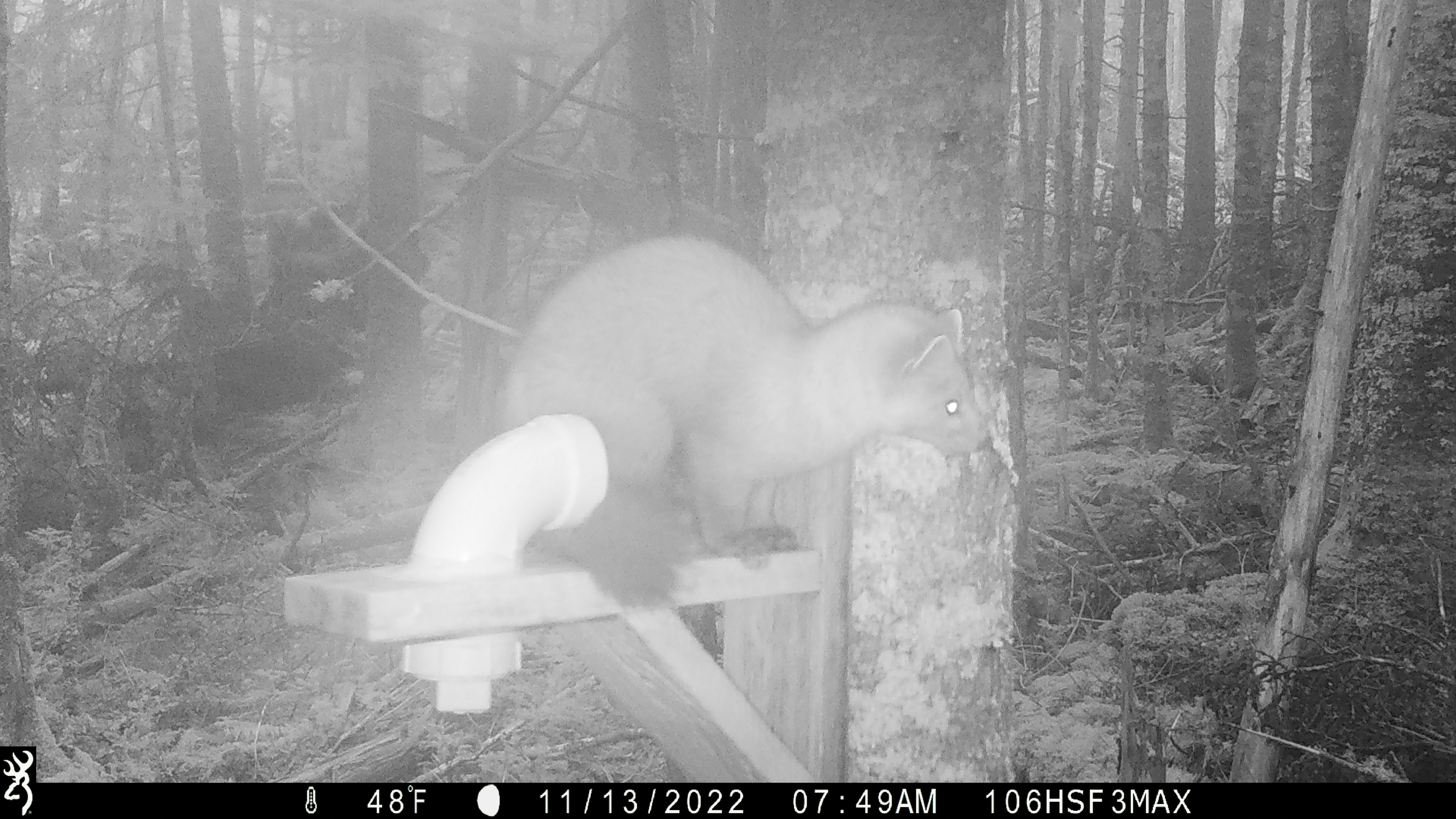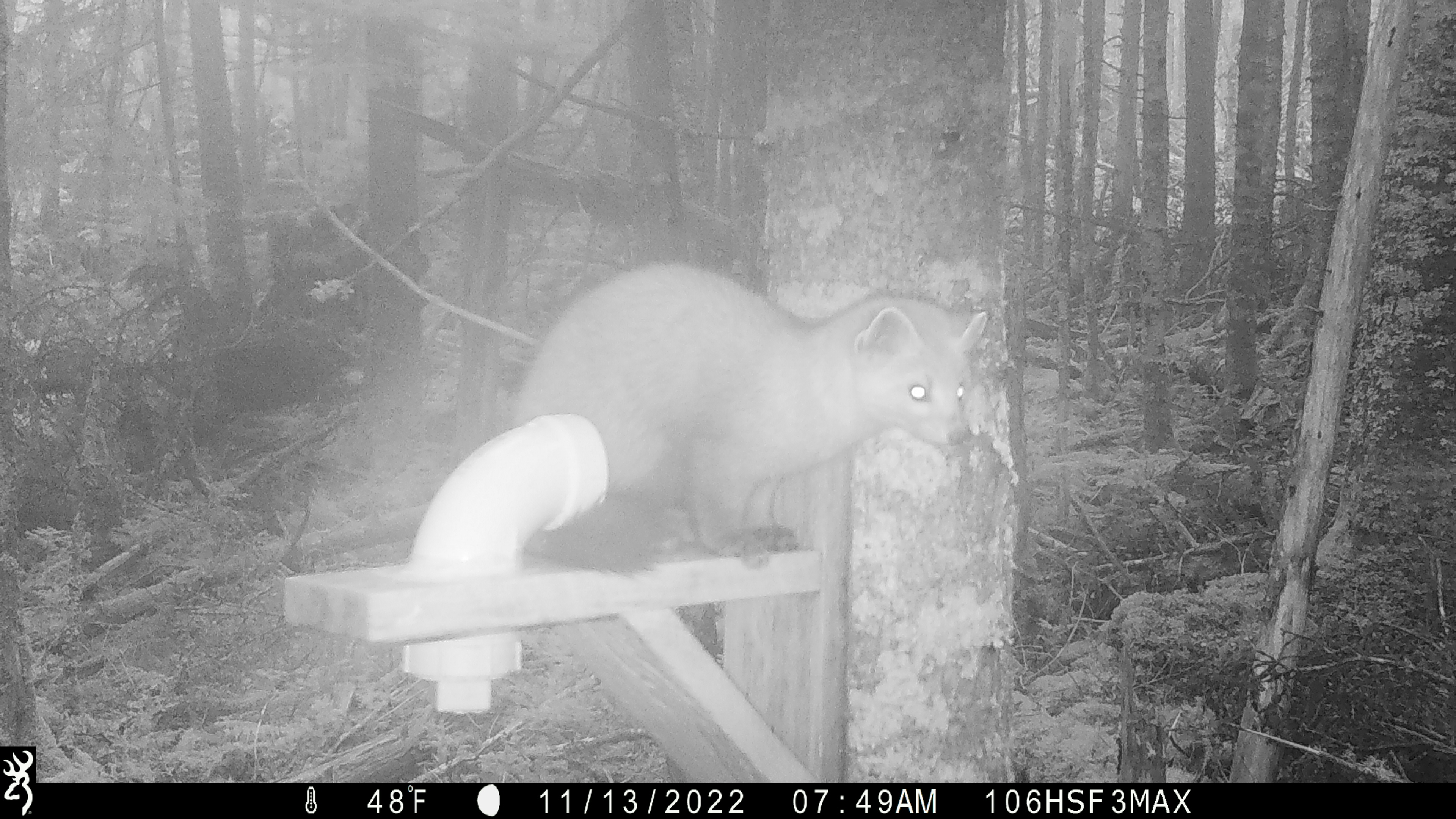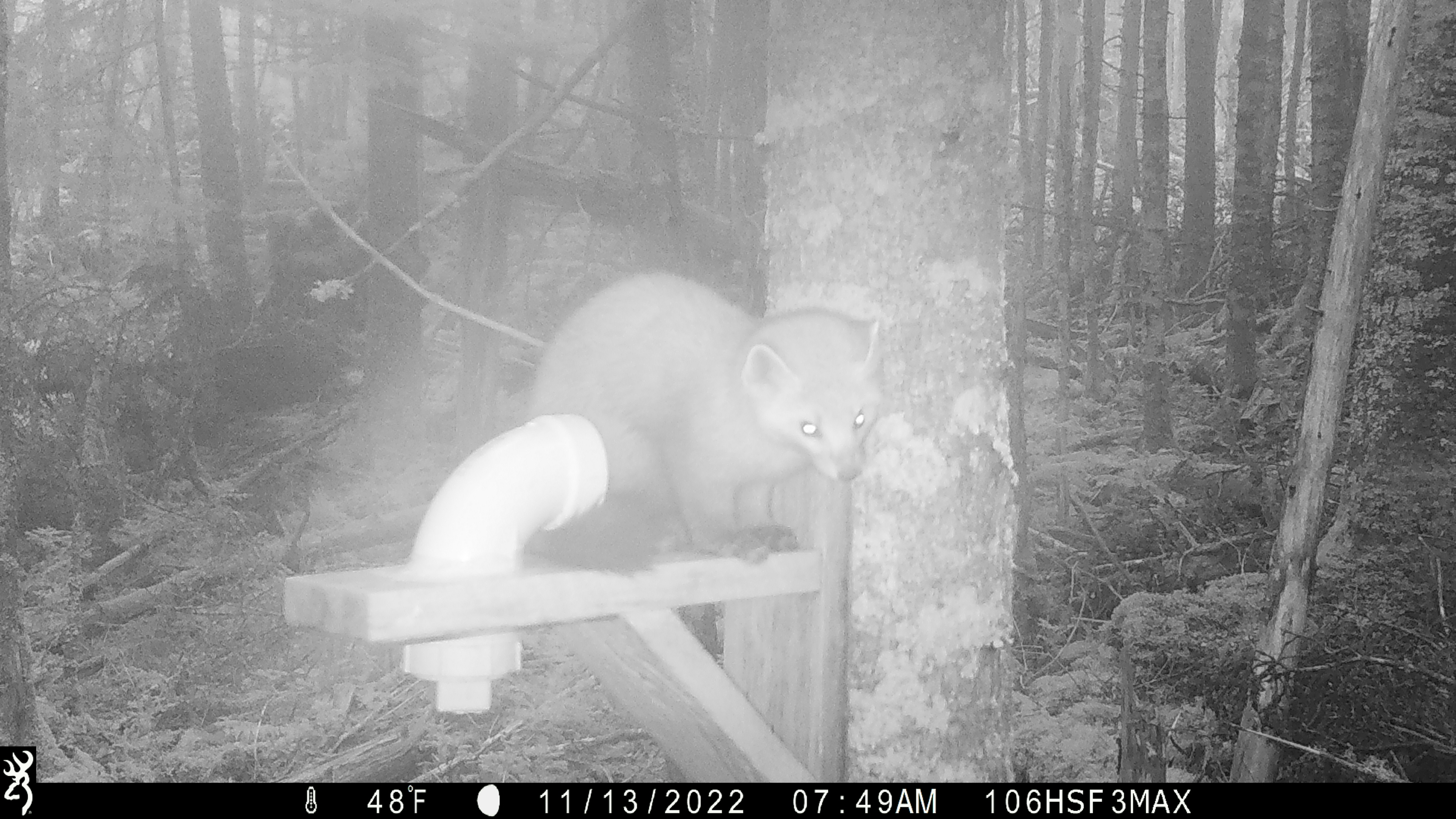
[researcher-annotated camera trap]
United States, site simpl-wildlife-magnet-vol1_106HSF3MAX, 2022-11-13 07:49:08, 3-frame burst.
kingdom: Animalia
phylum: Chordata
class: Mammalia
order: Carnivora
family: Mustelidae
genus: Martes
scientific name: Martes americana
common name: american marten